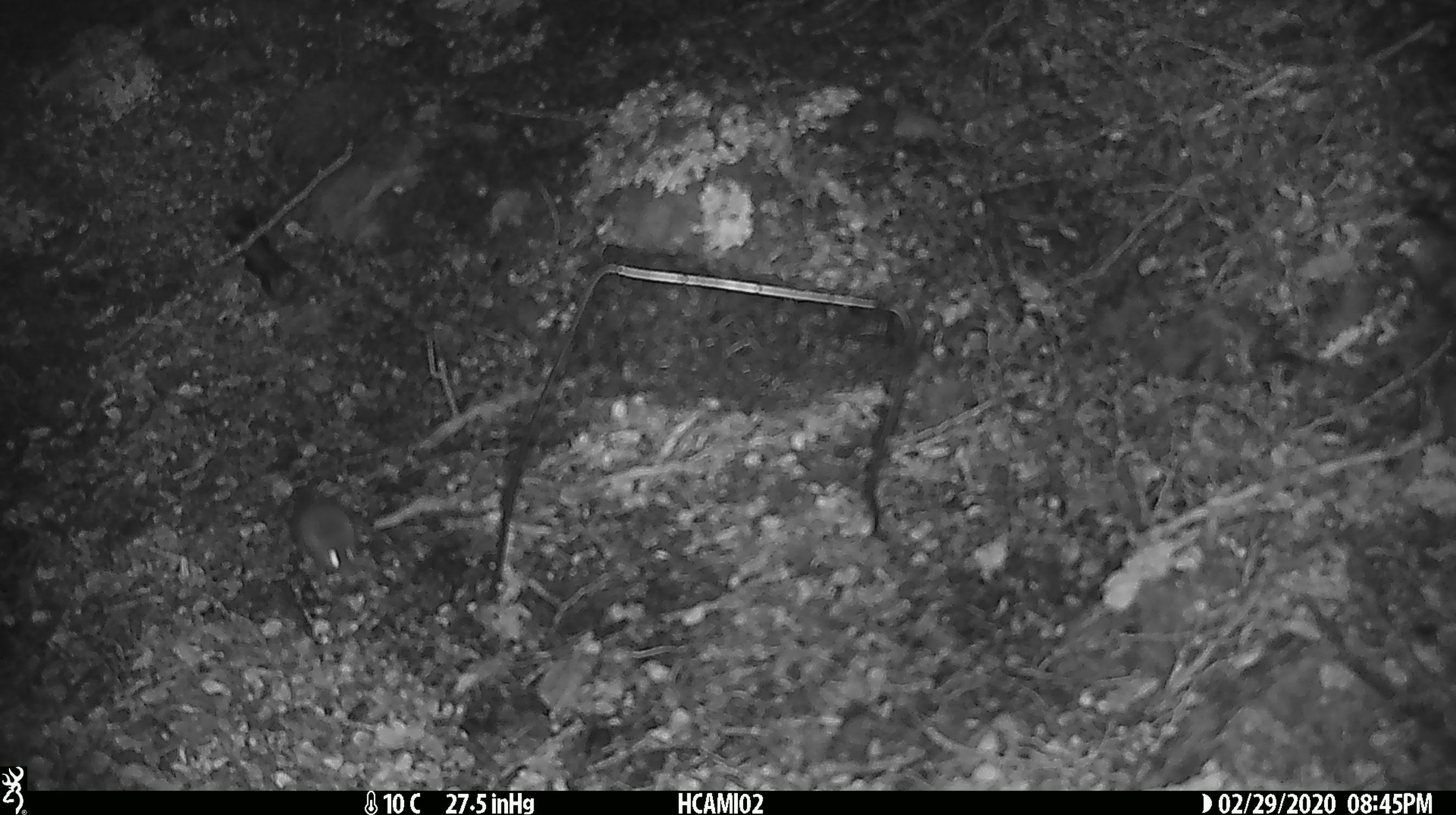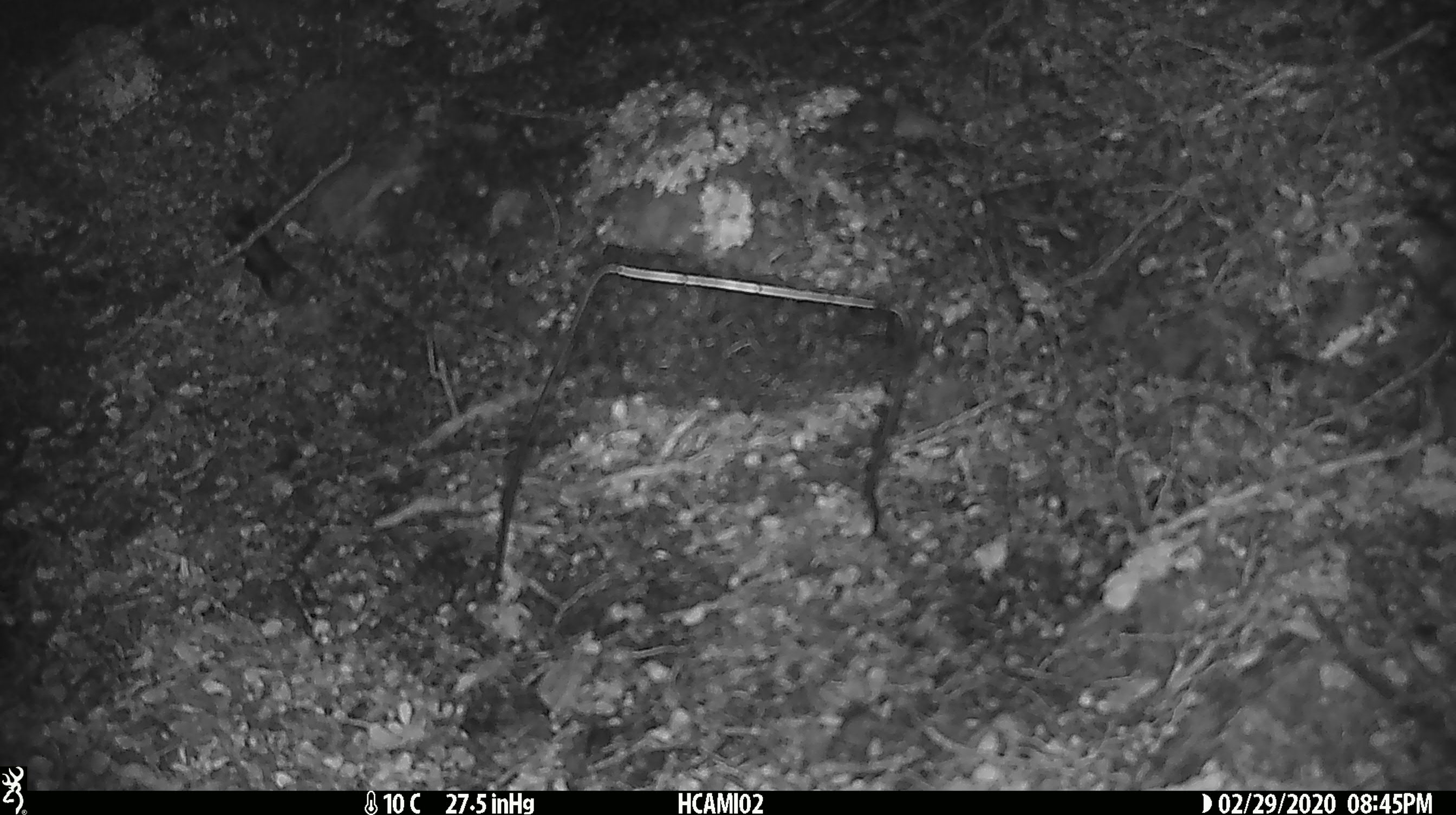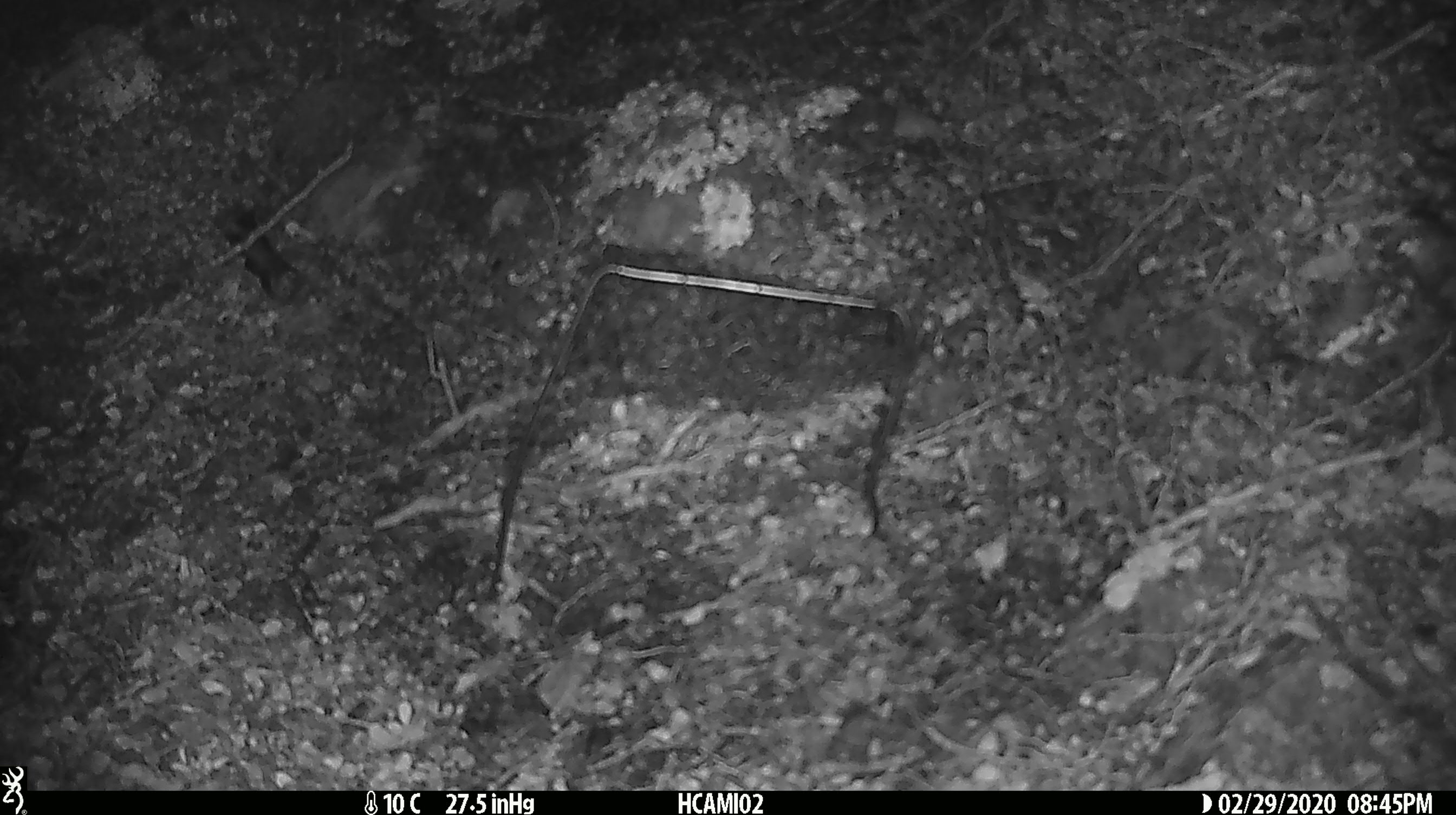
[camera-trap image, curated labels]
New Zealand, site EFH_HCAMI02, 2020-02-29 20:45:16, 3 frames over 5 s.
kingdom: Animalia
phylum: Chordata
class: Mammalia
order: Rodentia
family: Muridae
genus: Mus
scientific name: Mus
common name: mouse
Mouse (Mus).